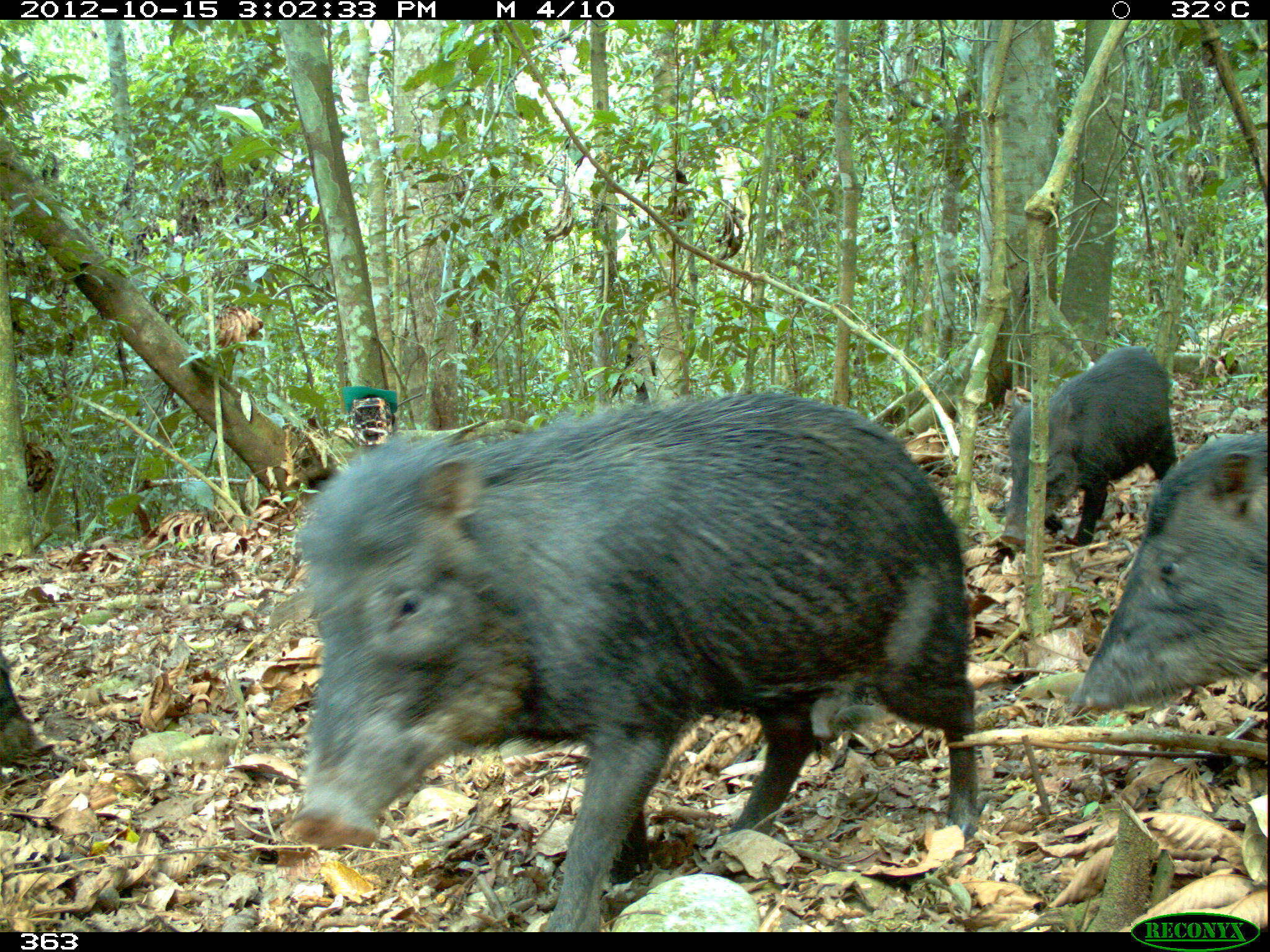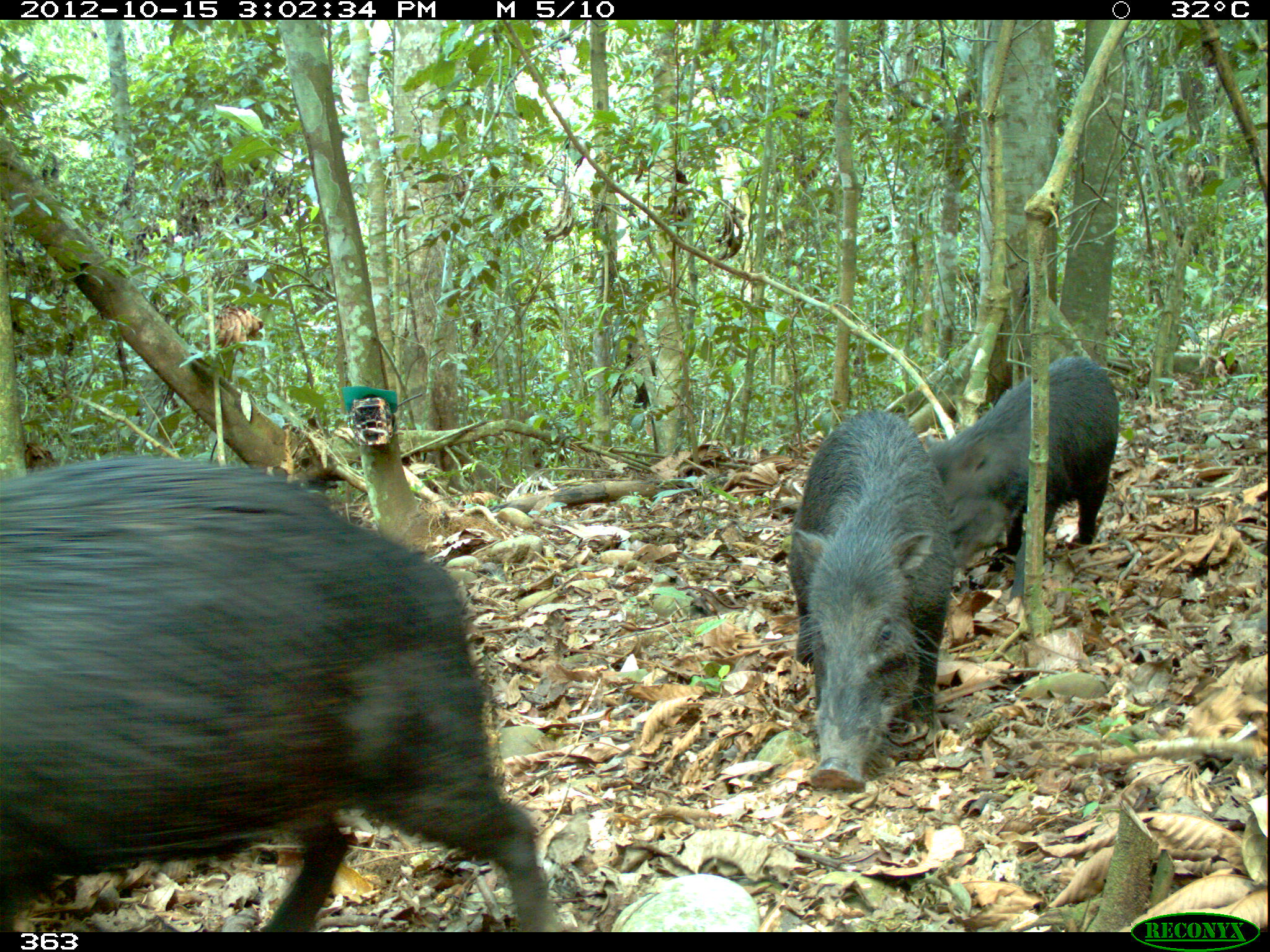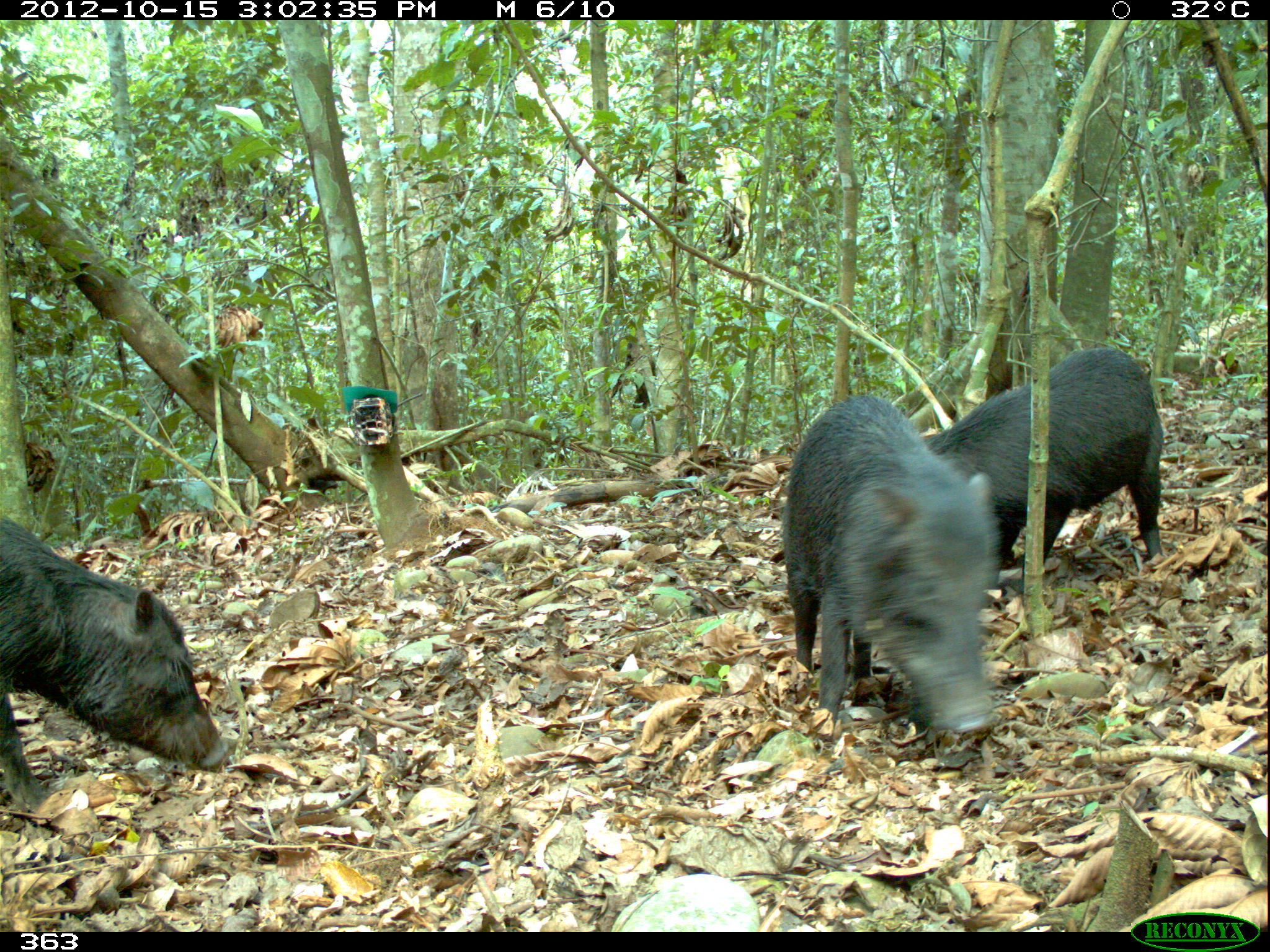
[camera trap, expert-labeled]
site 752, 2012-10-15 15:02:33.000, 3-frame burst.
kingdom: Animalia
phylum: Chordata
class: Mammalia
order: Artiodactyla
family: Tayassuidae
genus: Tayassu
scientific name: Tayassu pecari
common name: white-lipped peccary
Tayassu pecari (white-lipped peccary).